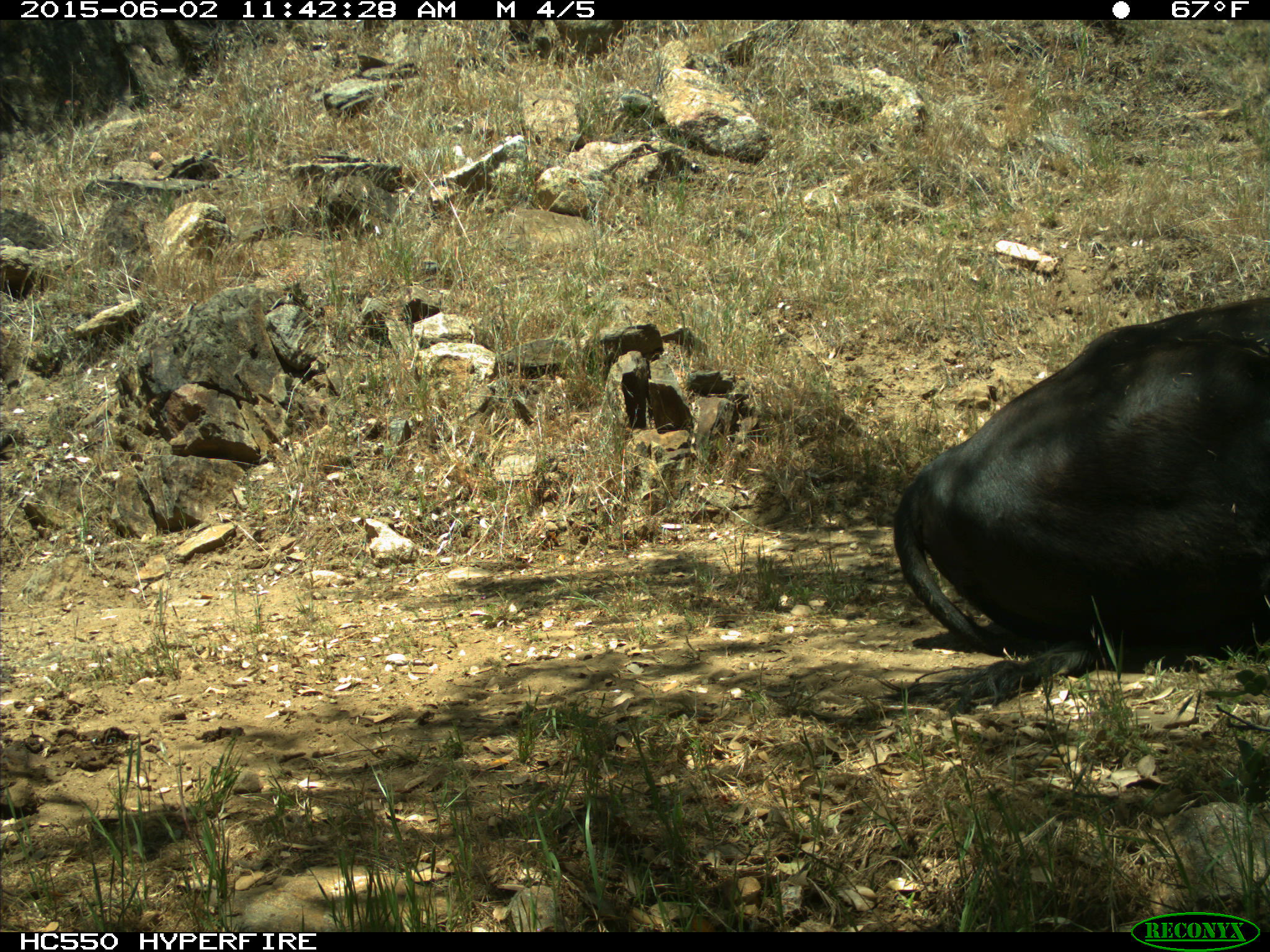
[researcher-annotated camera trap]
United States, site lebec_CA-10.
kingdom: Animalia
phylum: Chordata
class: Mammalia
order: Artiodactyla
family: Bovidae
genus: Bos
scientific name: Bos taurus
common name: domestic cow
Bos taurus (domestic cow).